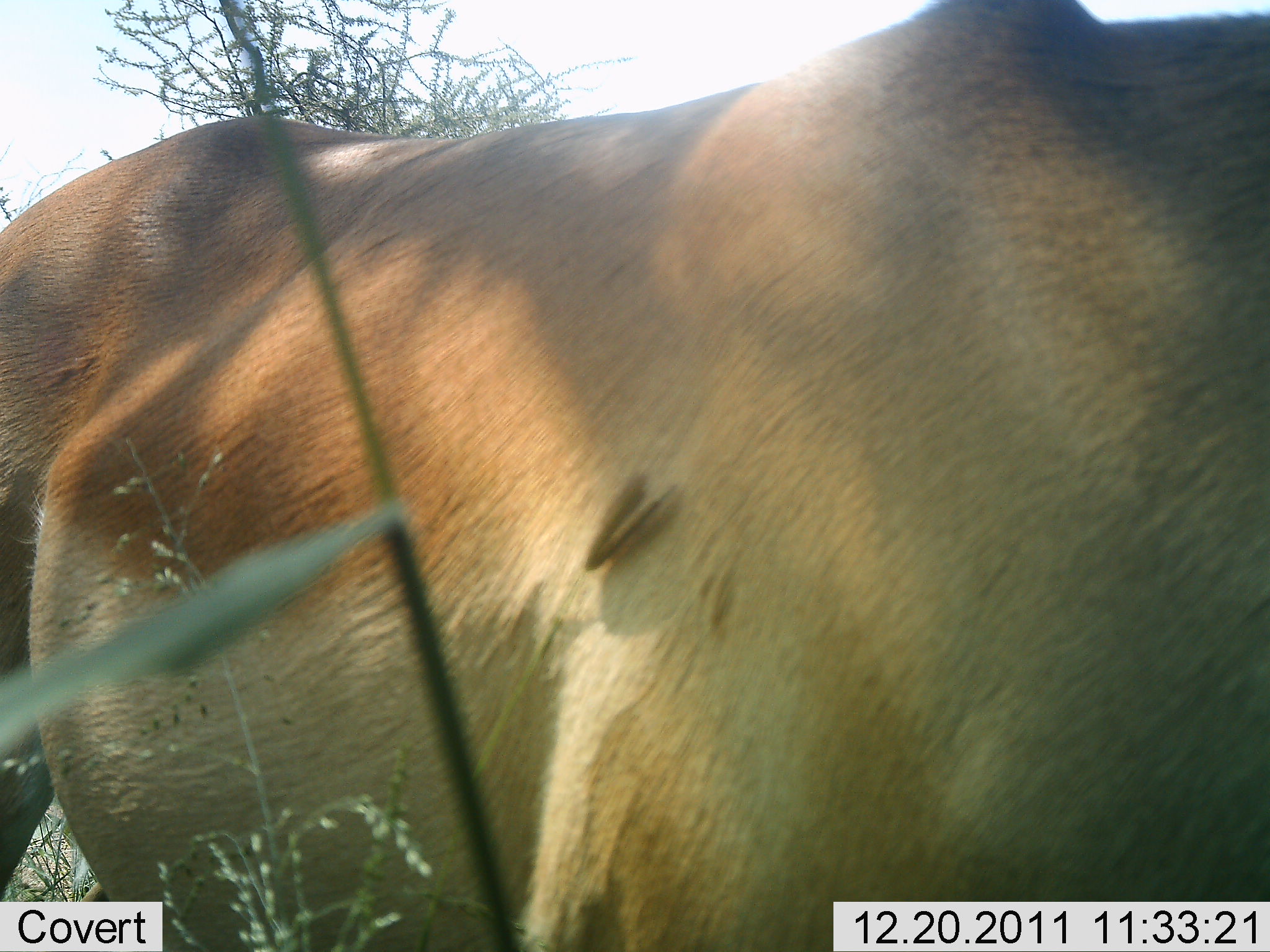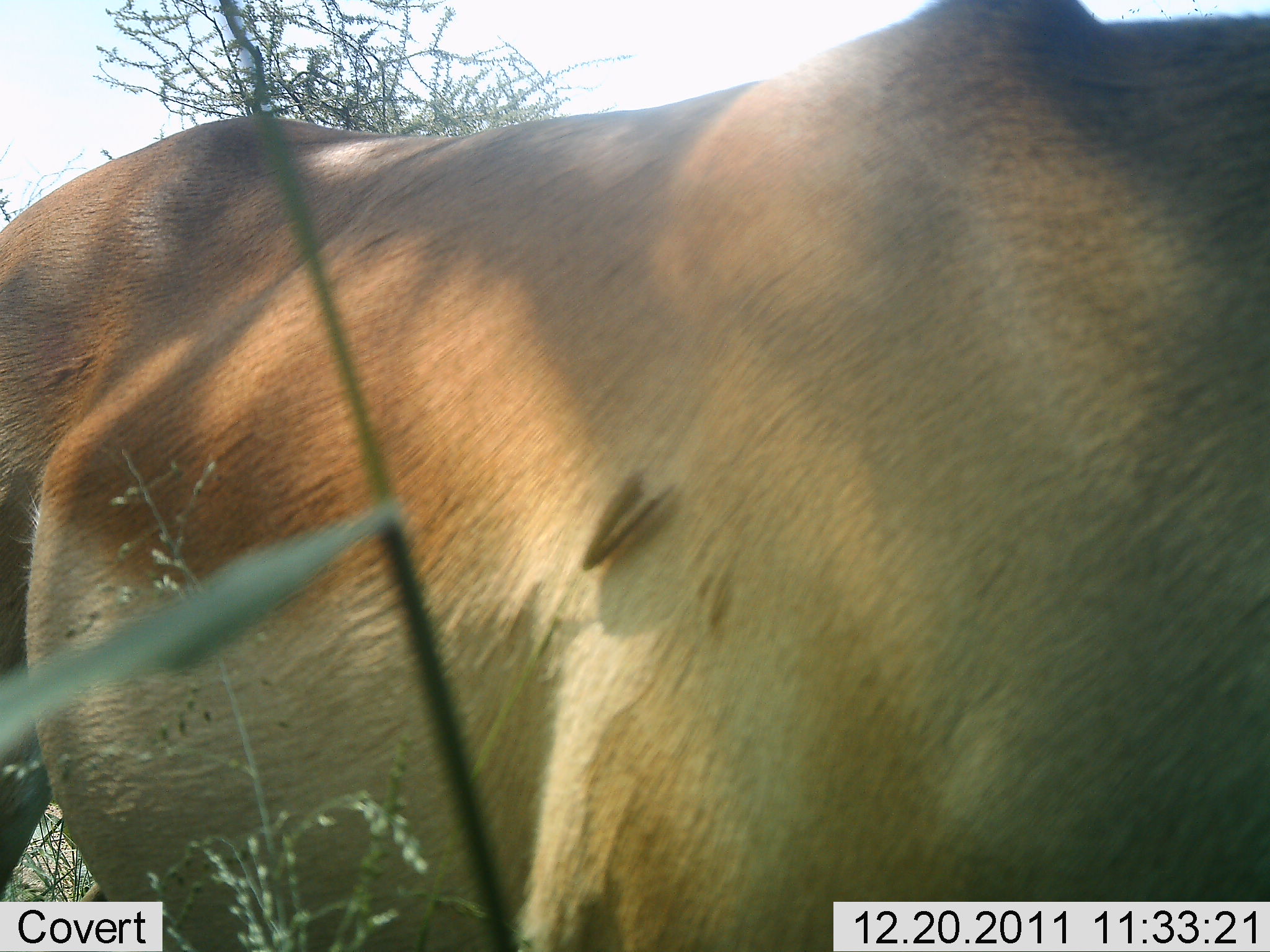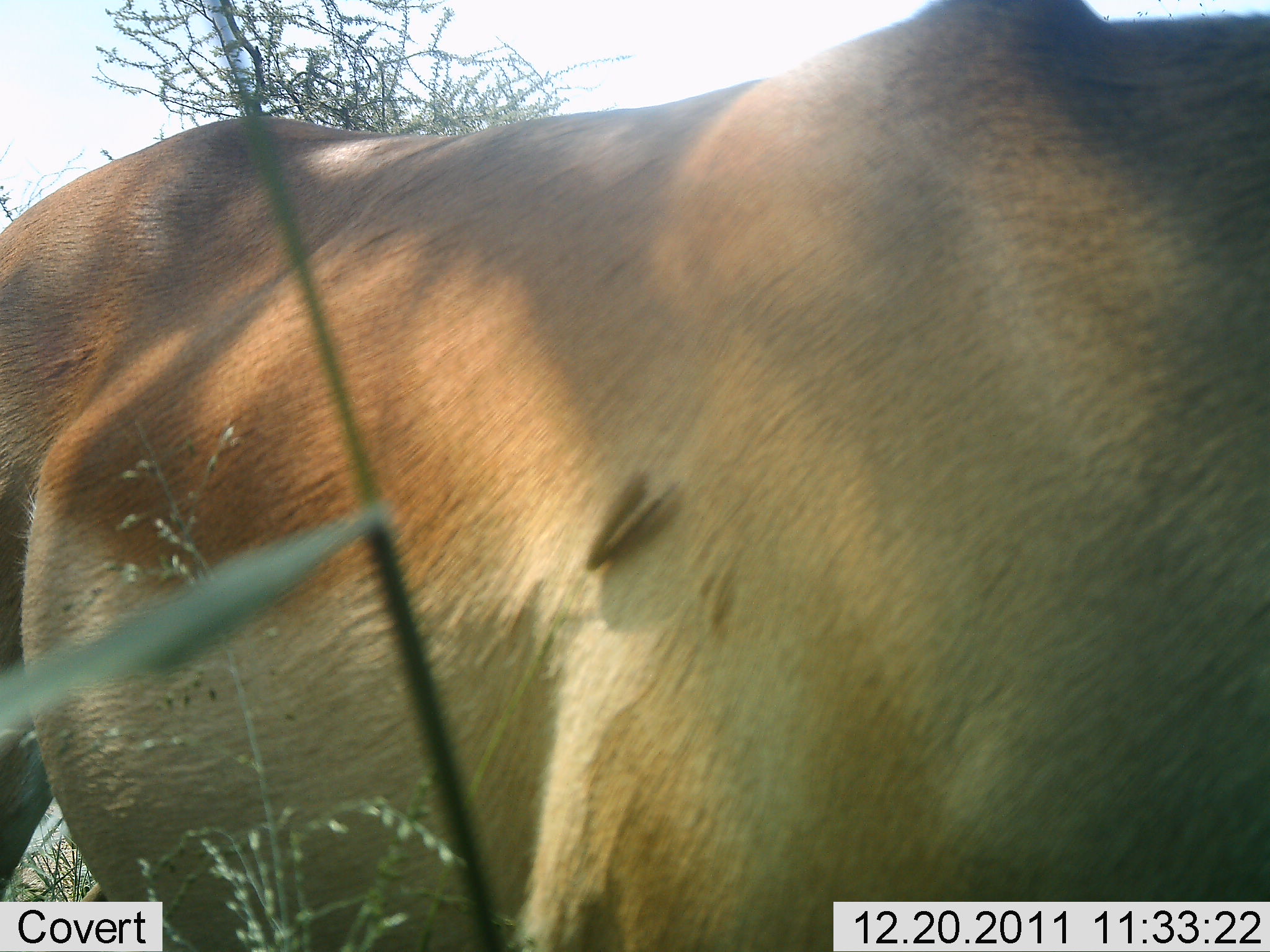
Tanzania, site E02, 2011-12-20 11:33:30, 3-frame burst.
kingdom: Animalia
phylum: Chordata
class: Mammalia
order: Artiodactyla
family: Bovidae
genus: Nanger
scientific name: Nanger granti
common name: grant's gazelle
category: gazellegrants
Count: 1.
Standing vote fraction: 92%.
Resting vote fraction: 0%.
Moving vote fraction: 8%.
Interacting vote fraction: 8%.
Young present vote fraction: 0%.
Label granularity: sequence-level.